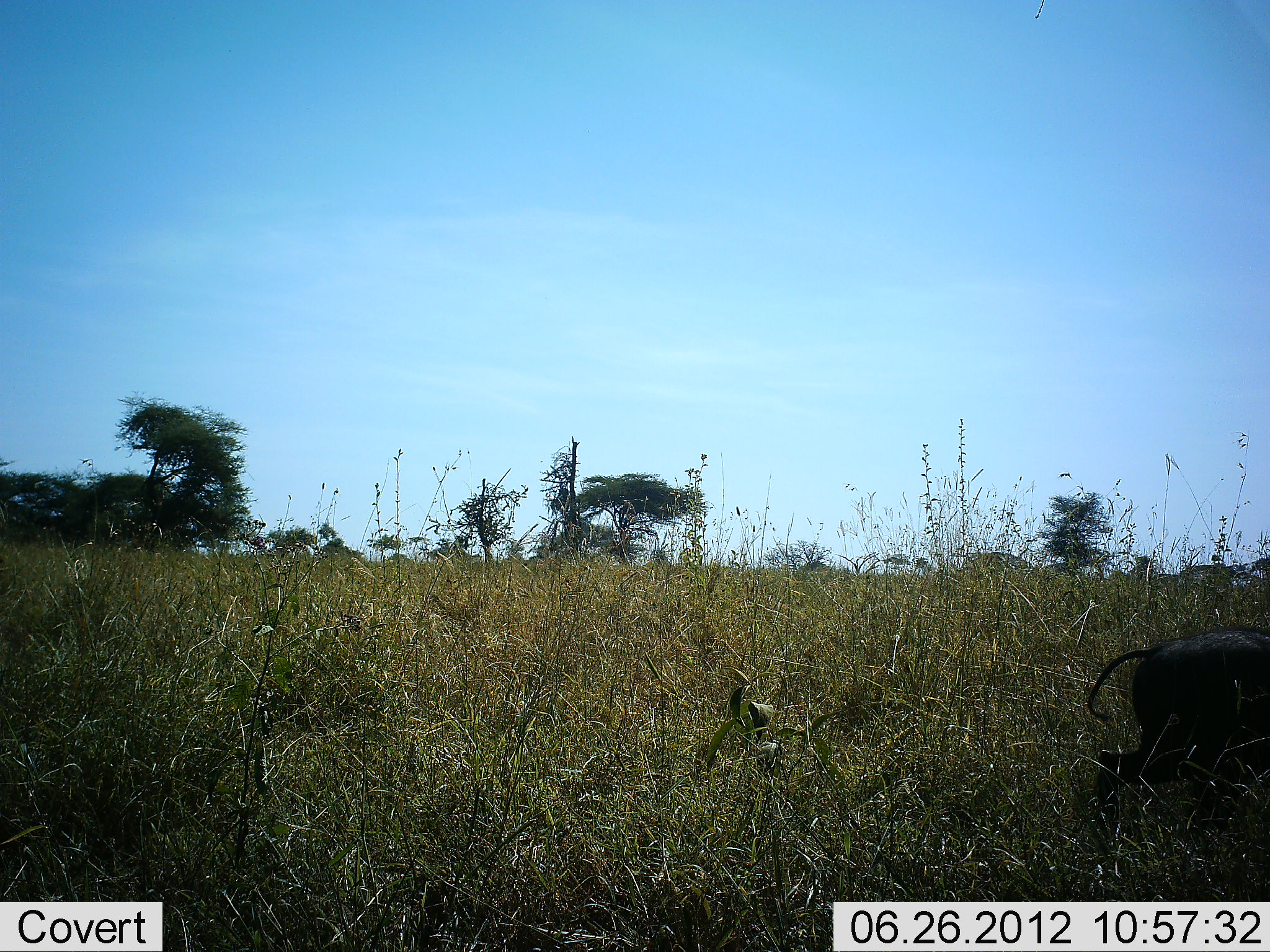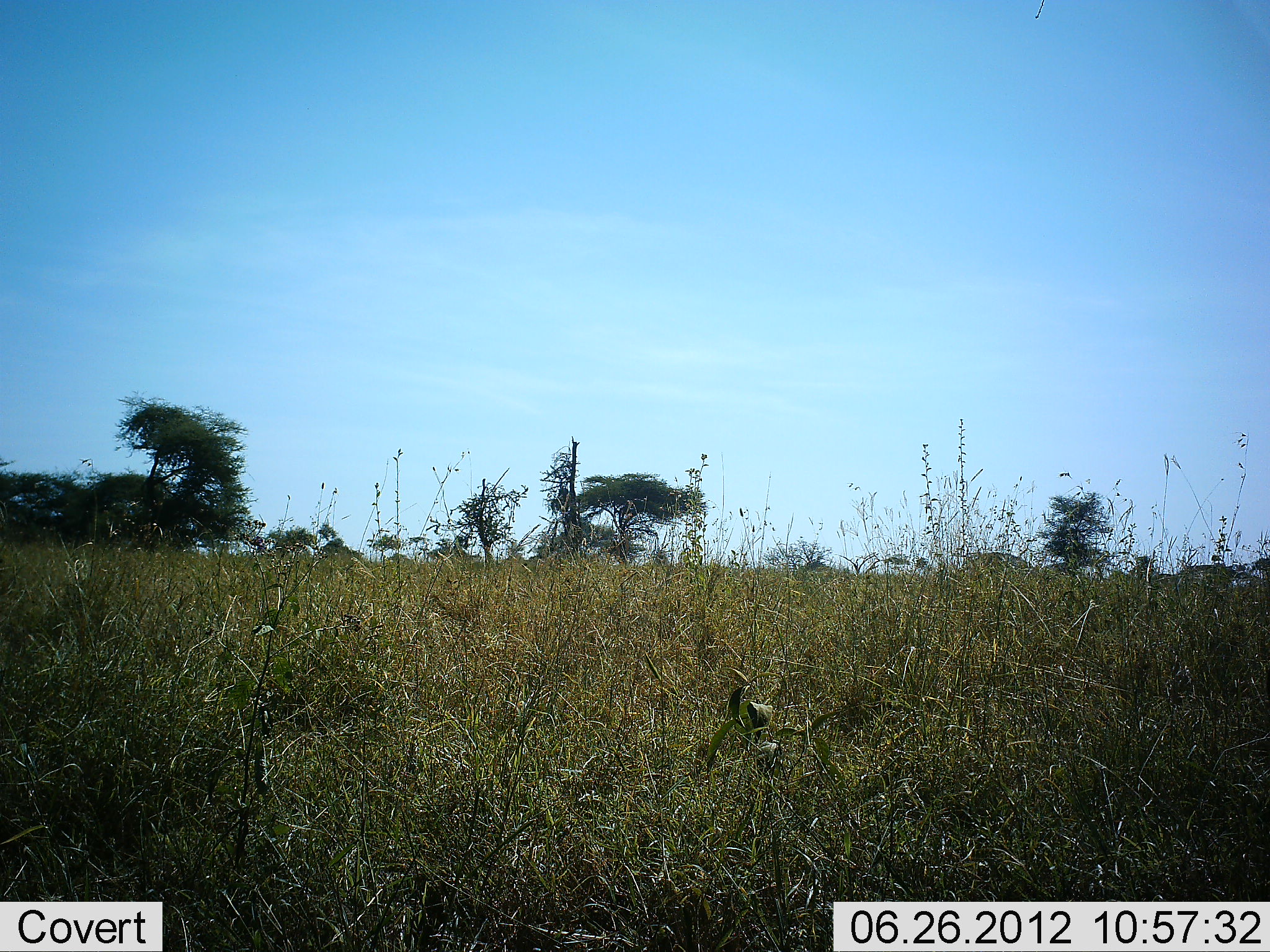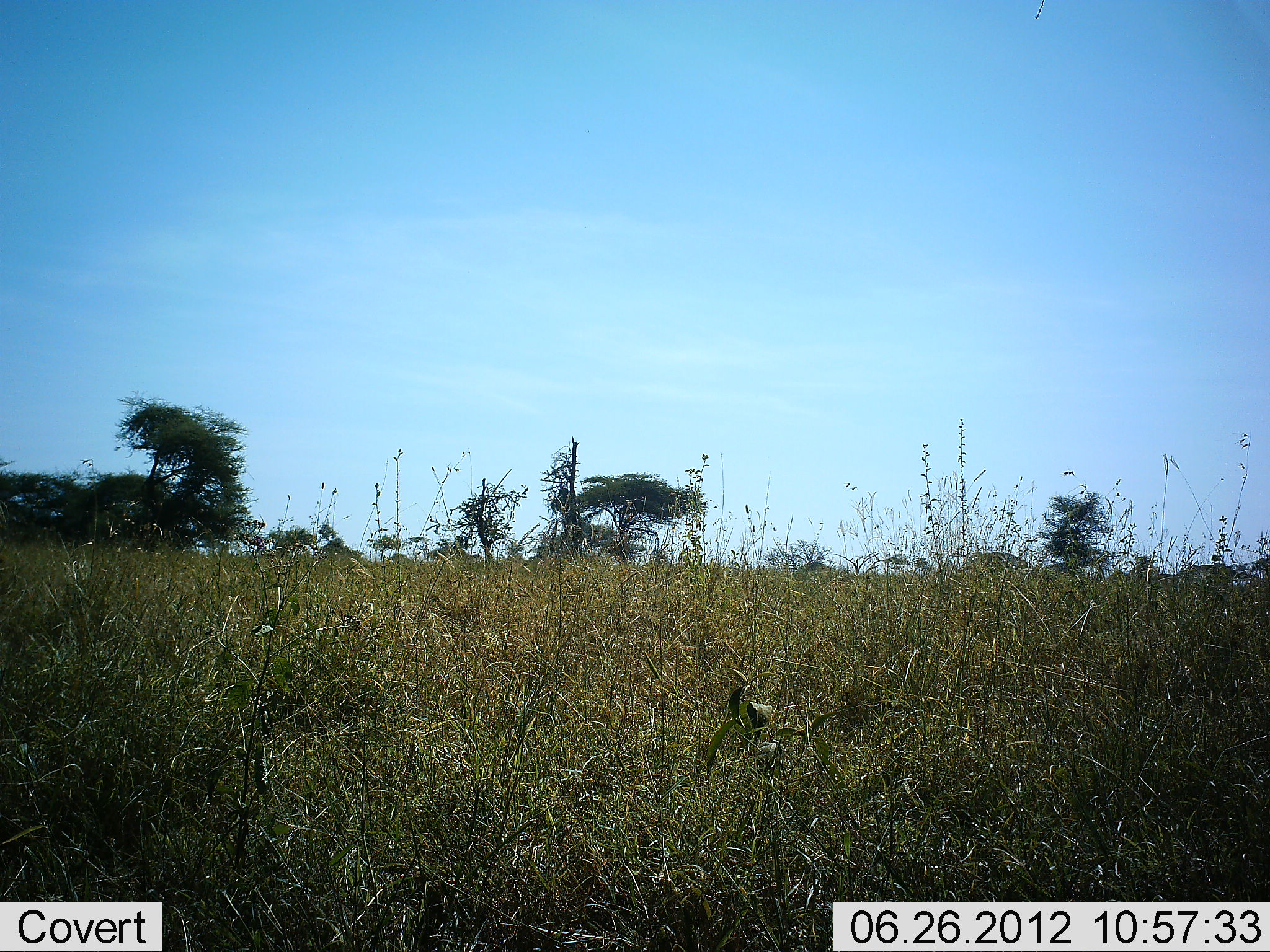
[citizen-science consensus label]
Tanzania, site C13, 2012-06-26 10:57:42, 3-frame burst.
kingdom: Animalia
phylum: Chordata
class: Mammalia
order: Artiodactyla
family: Suidae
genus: Phacochoerus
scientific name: Phacochoerus africanus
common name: warthog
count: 1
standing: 0%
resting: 0%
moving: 100%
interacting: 0%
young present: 0%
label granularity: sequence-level